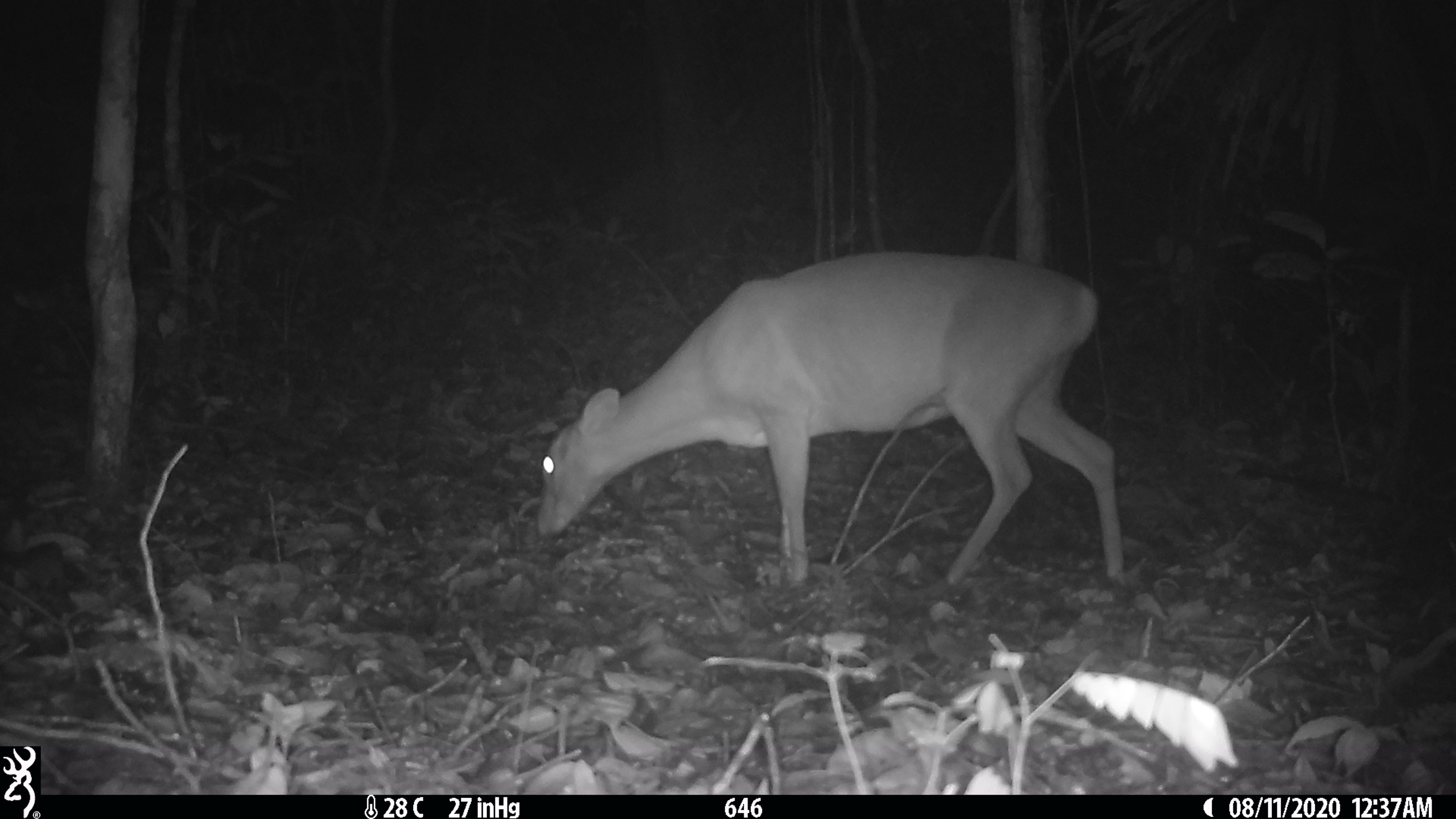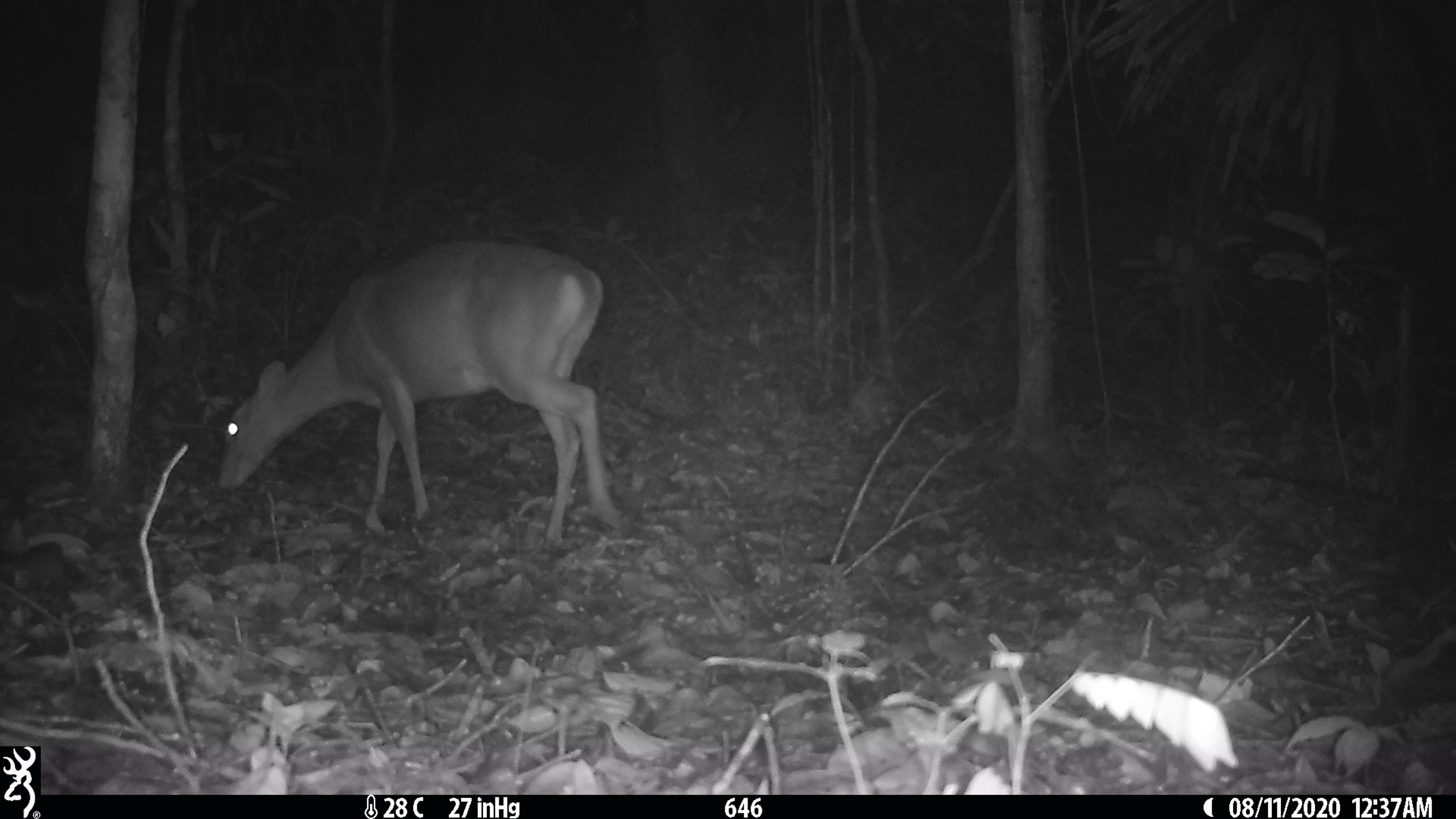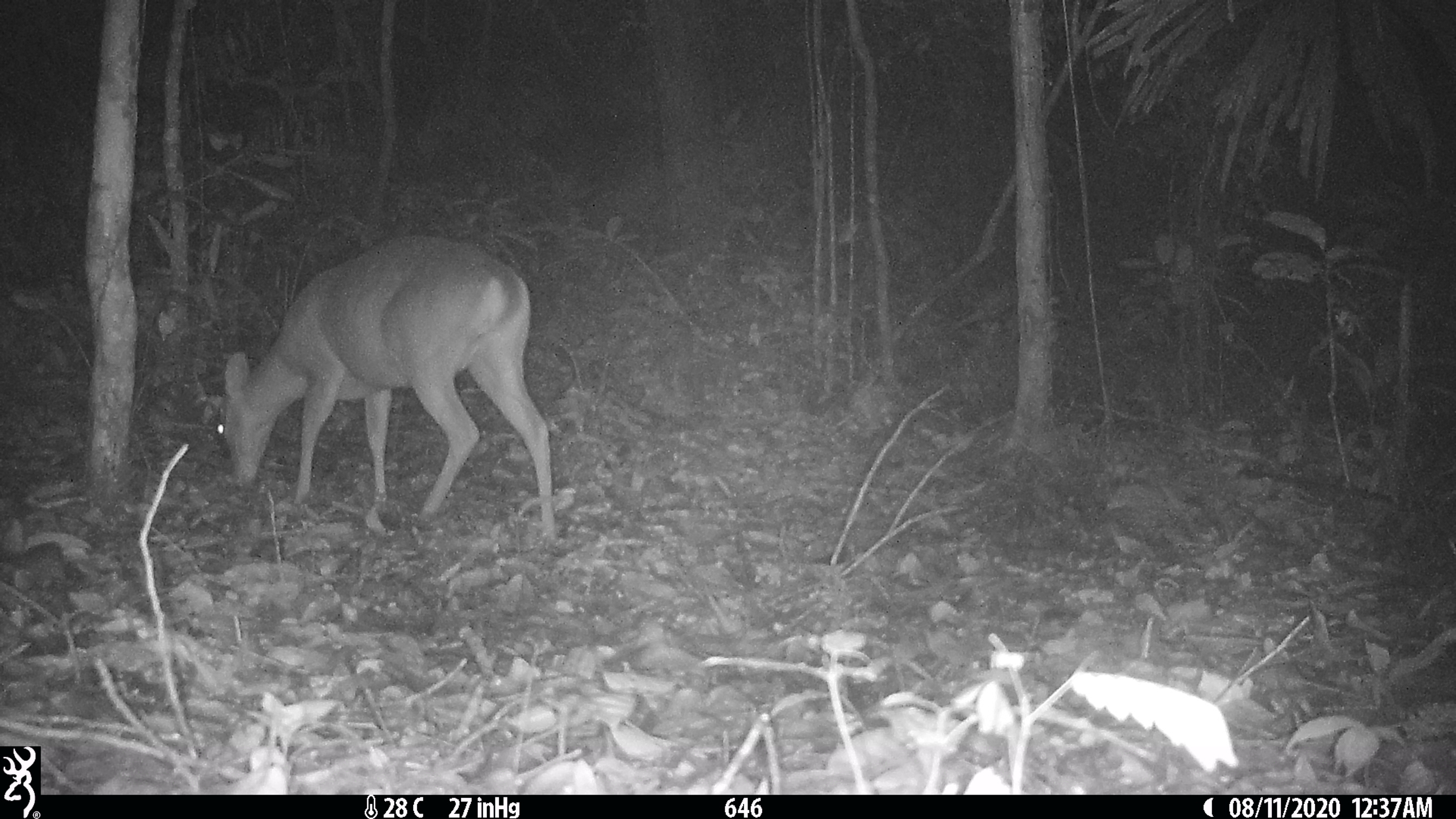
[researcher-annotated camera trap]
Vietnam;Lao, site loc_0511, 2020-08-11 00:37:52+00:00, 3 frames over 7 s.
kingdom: Animalia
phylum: Chordata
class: Mammalia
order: Artiodactyla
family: Cervidae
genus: Muntiacus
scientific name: Muntiacus vuquangensis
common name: large-antlered muntjac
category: large antlered muntjac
Large antlered muntjac (large-antlered muntjac) (Muntiacus vuquangensis). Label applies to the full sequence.